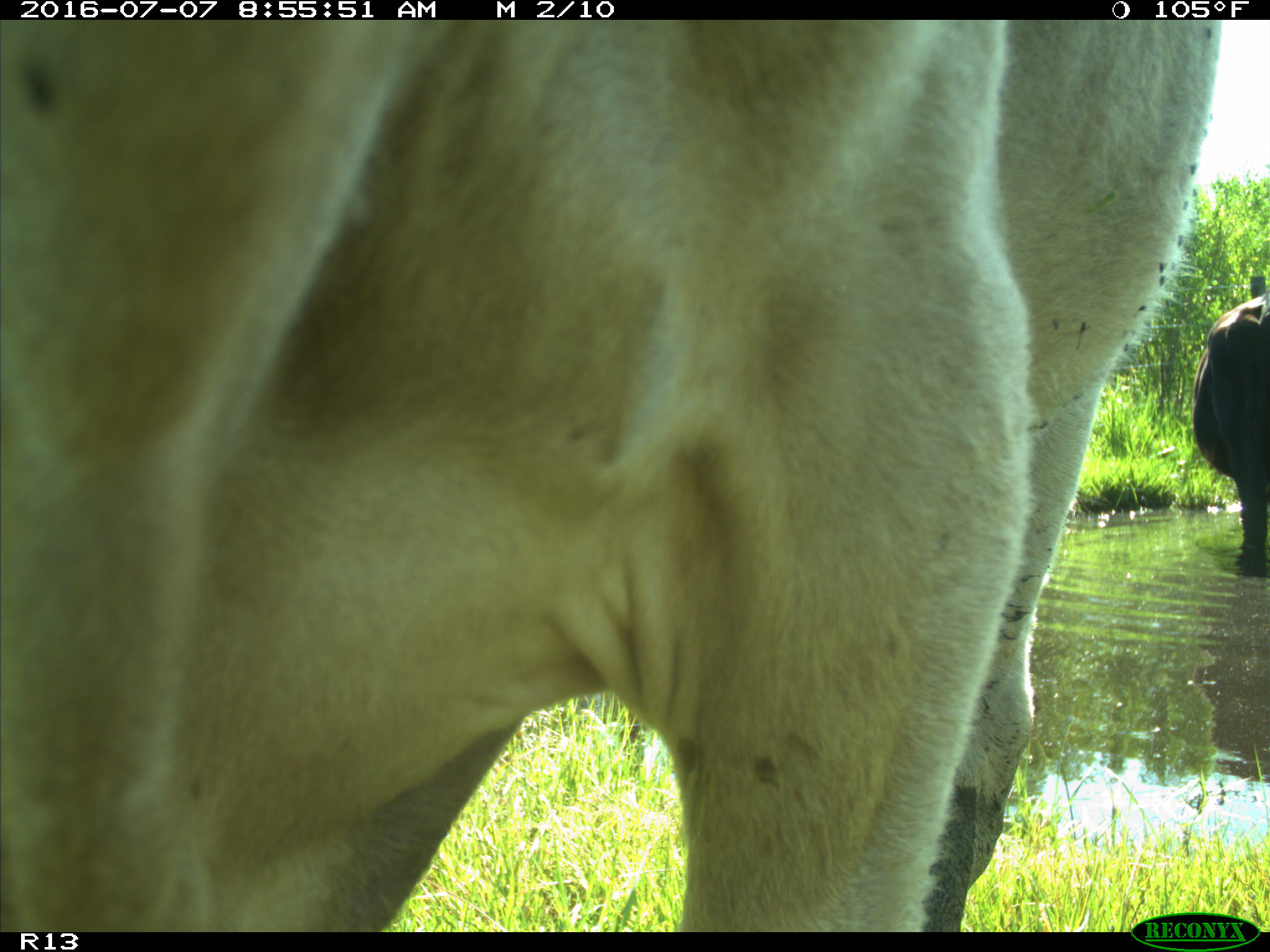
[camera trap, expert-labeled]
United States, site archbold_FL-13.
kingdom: Animalia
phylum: Chordata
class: Mammalia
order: Artiodactyla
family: Bovidae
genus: Bos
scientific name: Bos taurus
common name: domestic cow